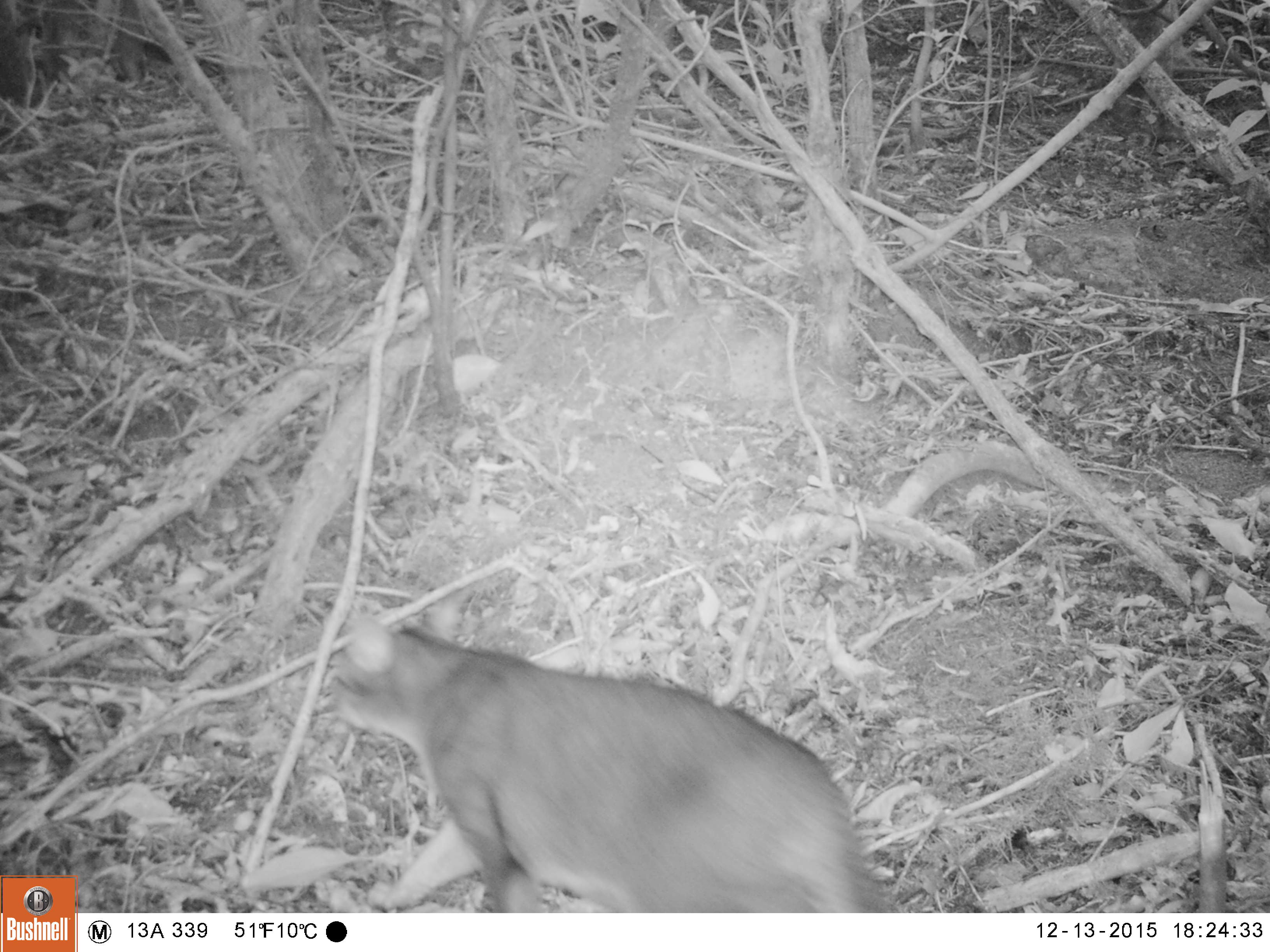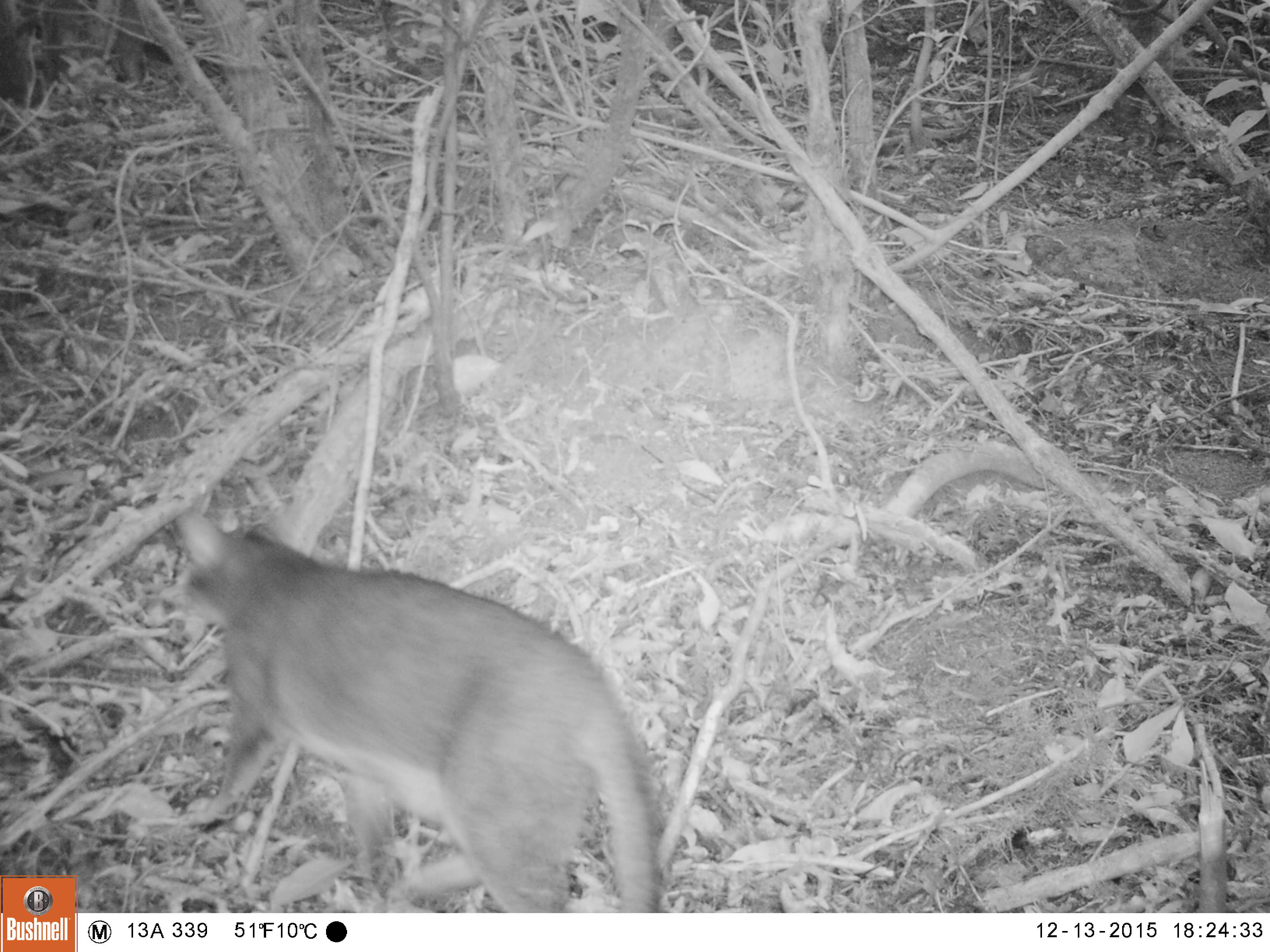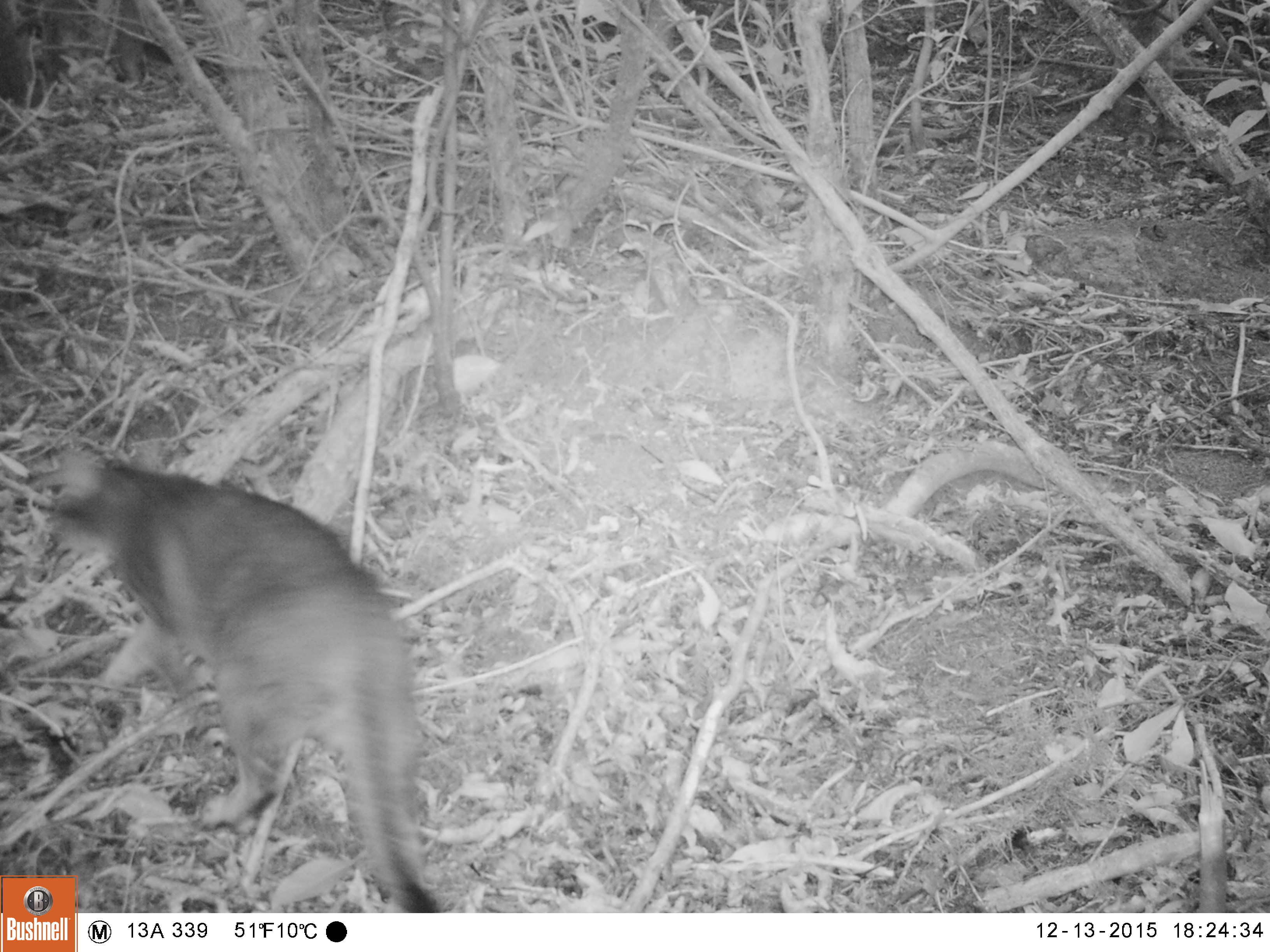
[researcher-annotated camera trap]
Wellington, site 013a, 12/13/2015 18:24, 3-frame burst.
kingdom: Animalia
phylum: Chordata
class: Mammalia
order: Carnivora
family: Felidae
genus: Felis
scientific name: Felis catus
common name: cat